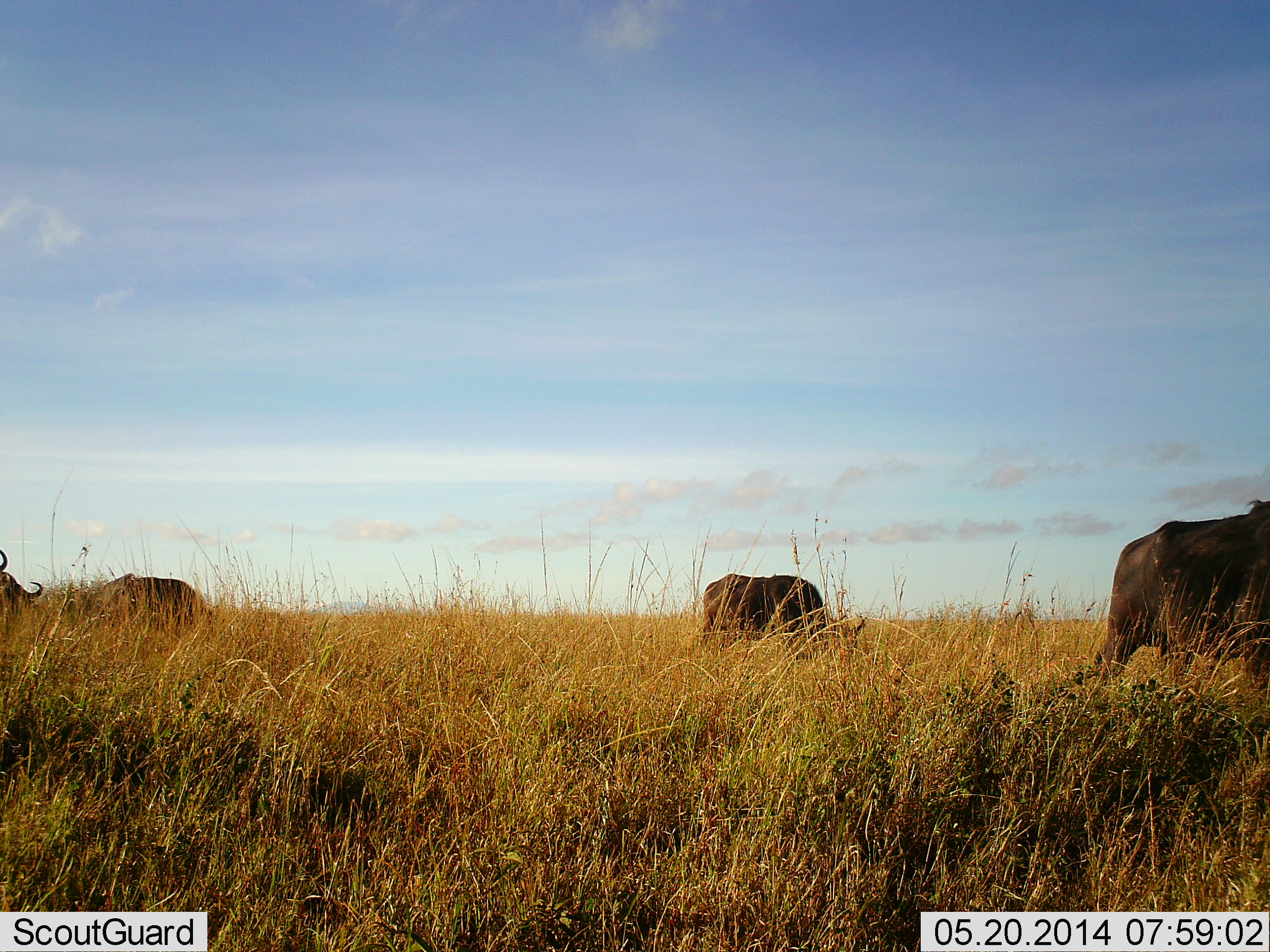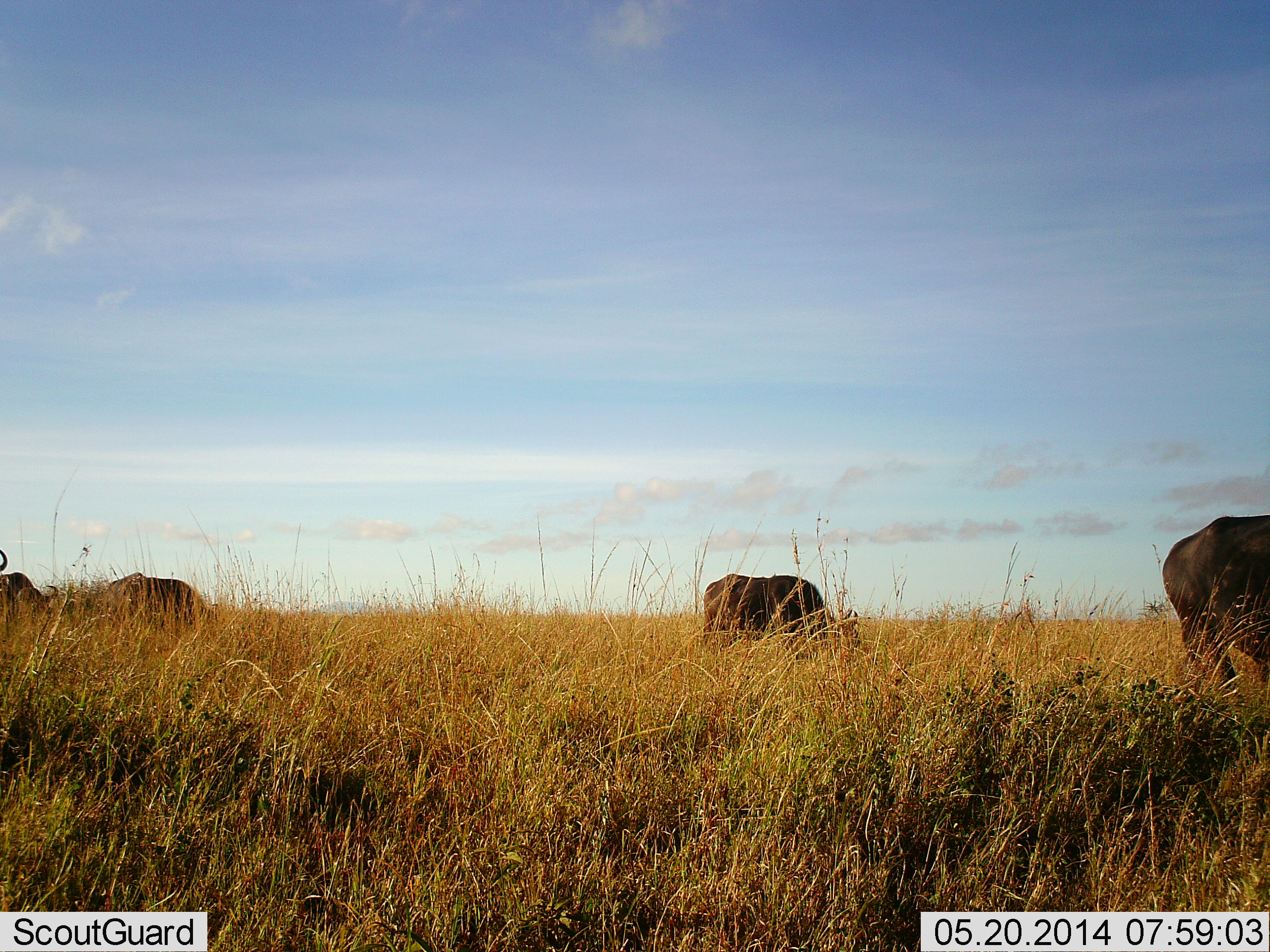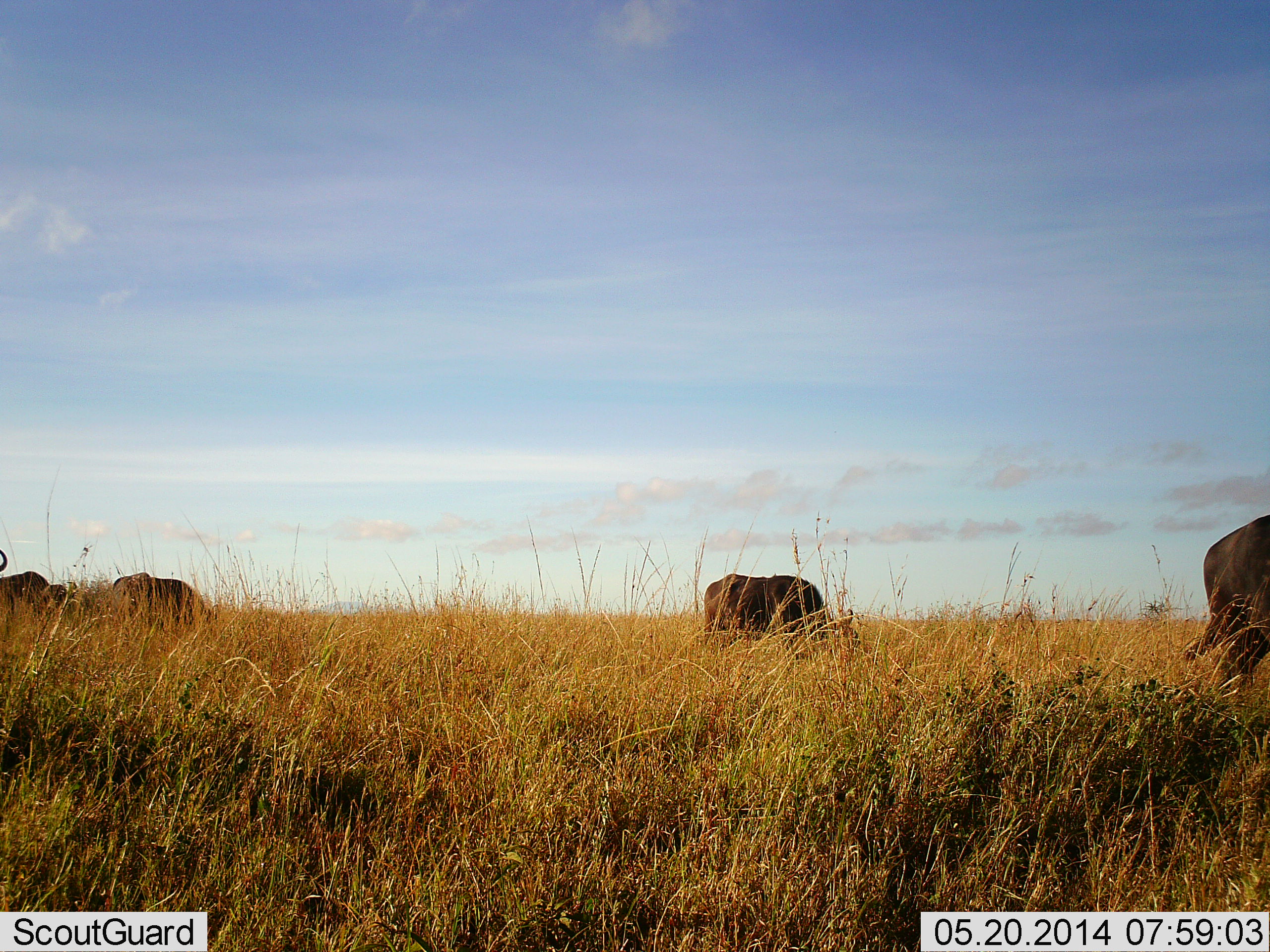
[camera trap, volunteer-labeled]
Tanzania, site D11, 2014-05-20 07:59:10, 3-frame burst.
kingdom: Animalia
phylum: Chordata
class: Mammalia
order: Artiodactyla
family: Bovidae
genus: Syncerus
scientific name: Syncerus caffer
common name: cape buffalo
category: buffalo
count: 4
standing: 42%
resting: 0%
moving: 33%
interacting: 0%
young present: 0%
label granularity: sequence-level